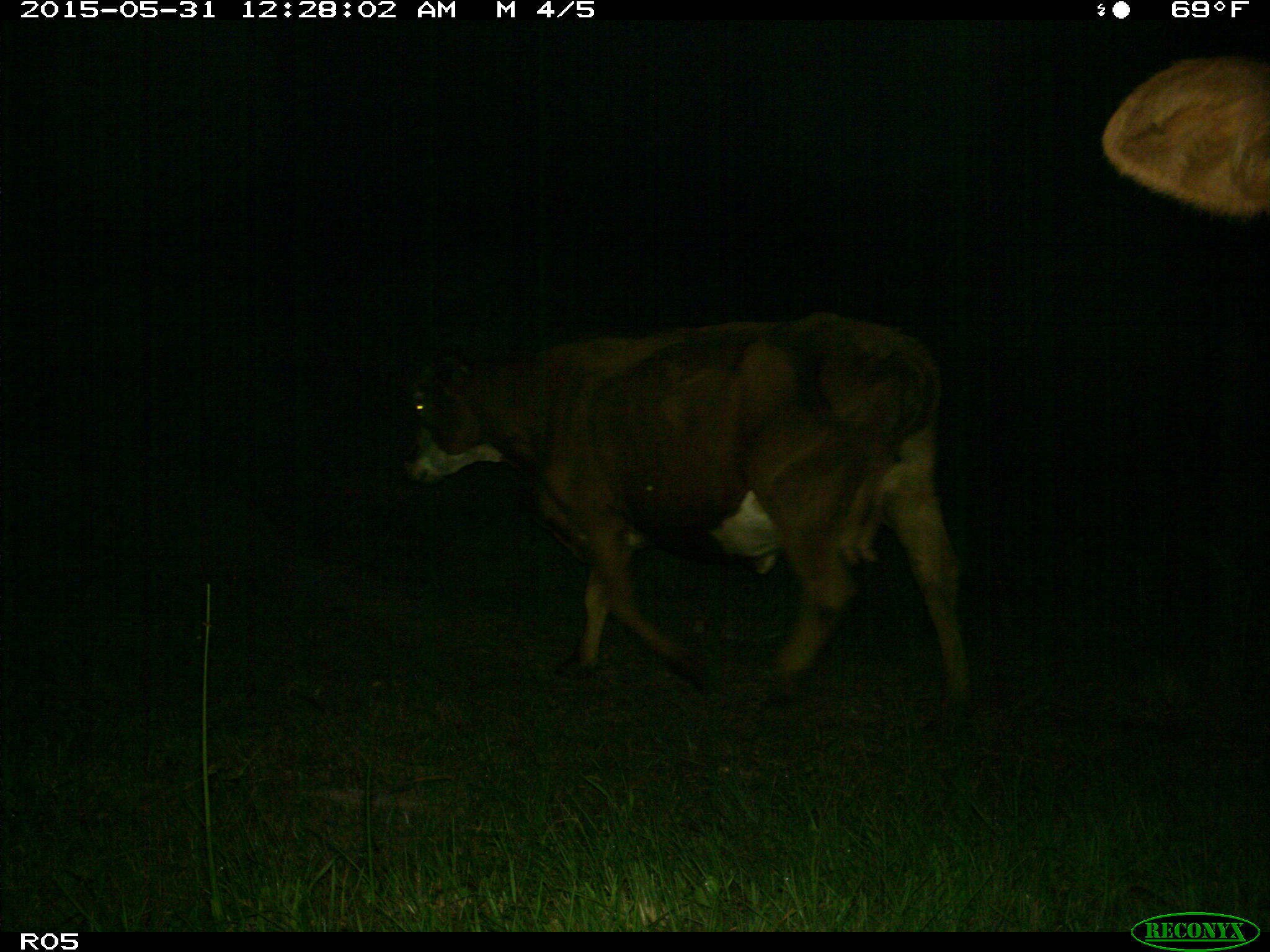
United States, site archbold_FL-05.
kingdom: Animalia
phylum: Chordata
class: Mammalia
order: Artiodactyla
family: Bovidae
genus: Bos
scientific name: Bos taurus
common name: domestic cow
Bos taurus (domestic cow).